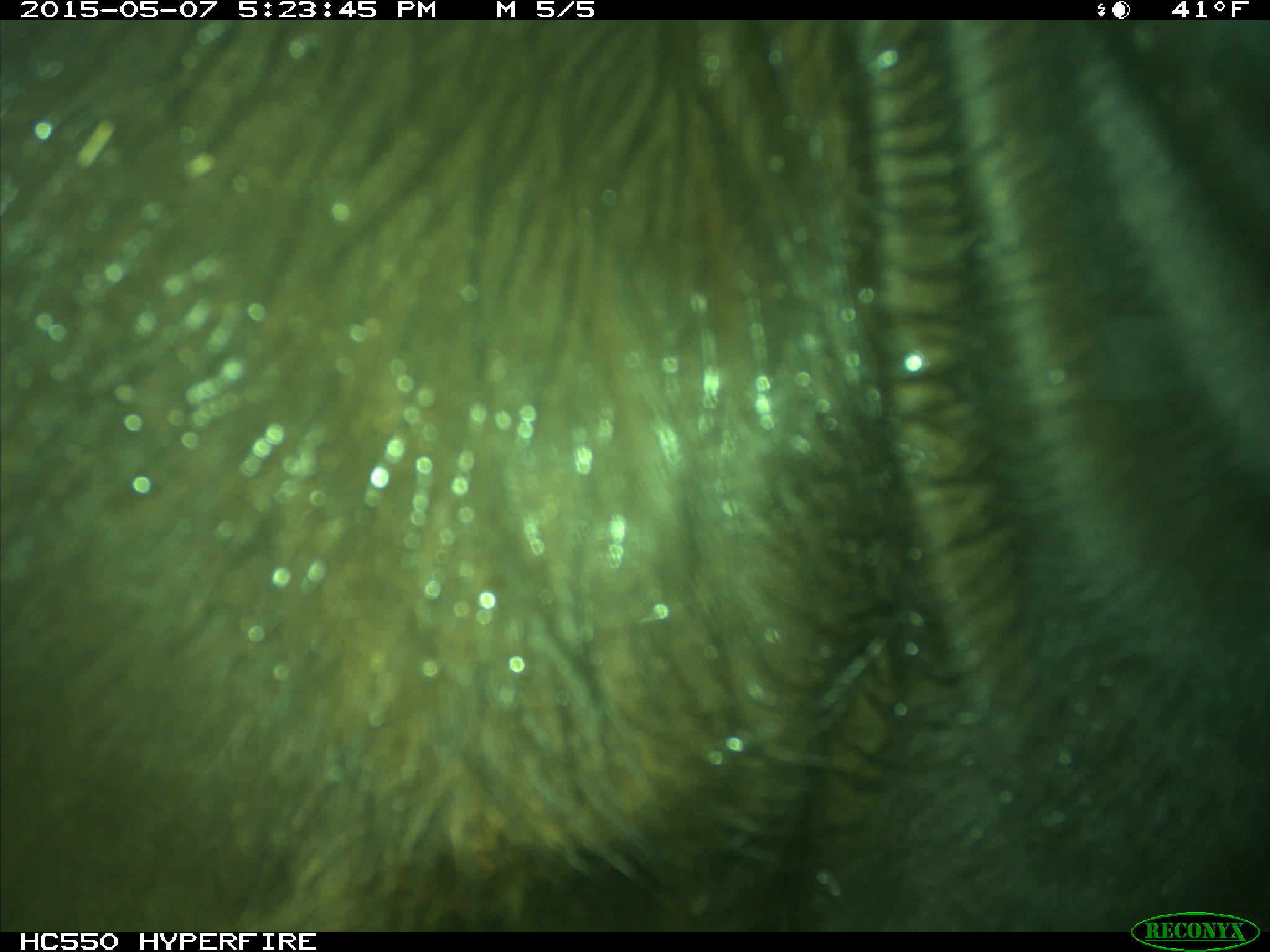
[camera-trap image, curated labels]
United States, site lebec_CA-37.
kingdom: Animalia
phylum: Chordata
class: Mammalia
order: Artiodactyla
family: Bovidae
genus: Bos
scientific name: Bos taurus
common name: domestic cow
Bos taurus (domestic cow).